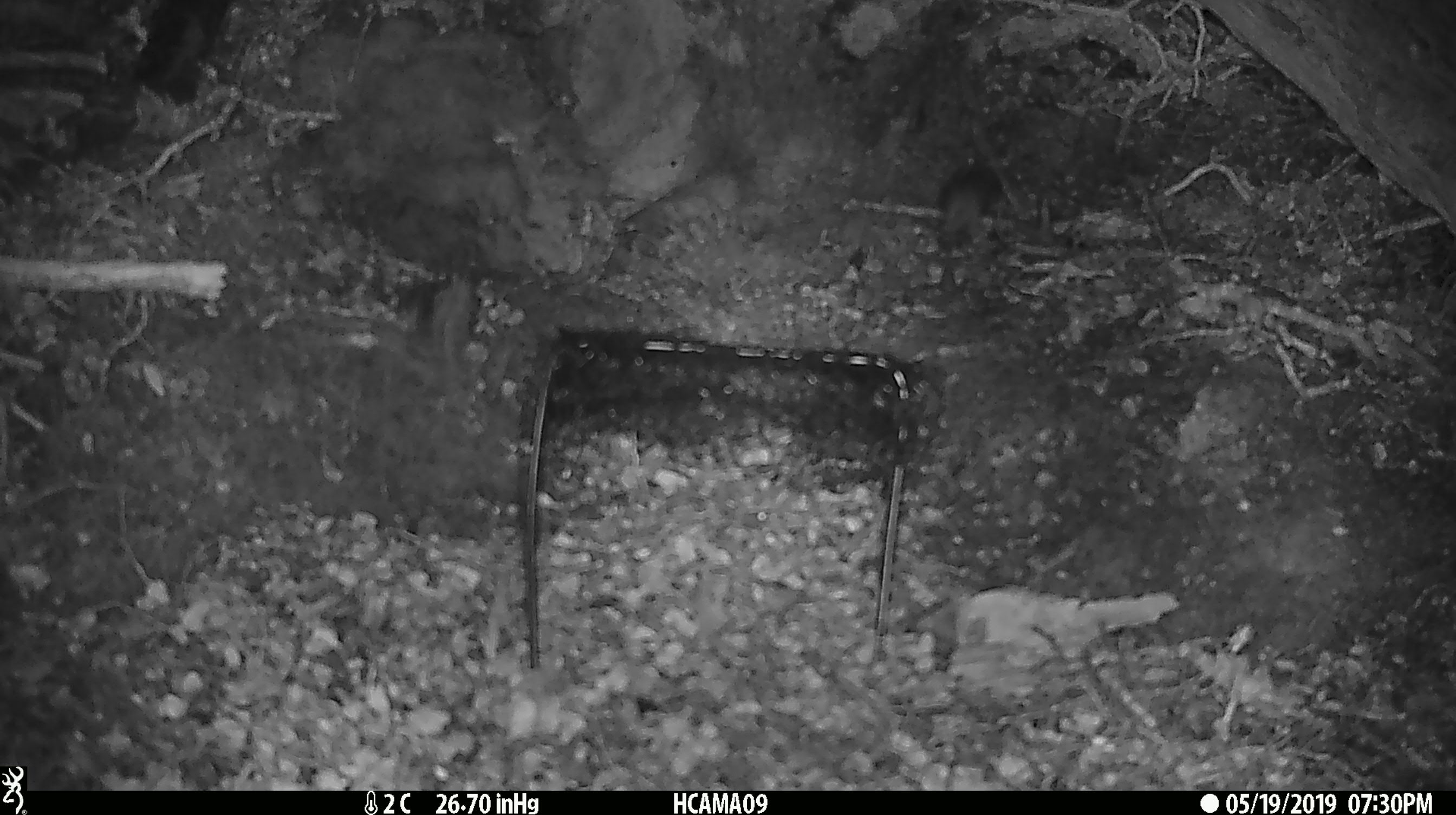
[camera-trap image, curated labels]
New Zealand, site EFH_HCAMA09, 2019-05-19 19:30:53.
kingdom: Animalia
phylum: Chordata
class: Mammalia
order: Rodentia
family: Muridae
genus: Rattus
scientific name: Rattus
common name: rat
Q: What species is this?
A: Rat (Rattus).